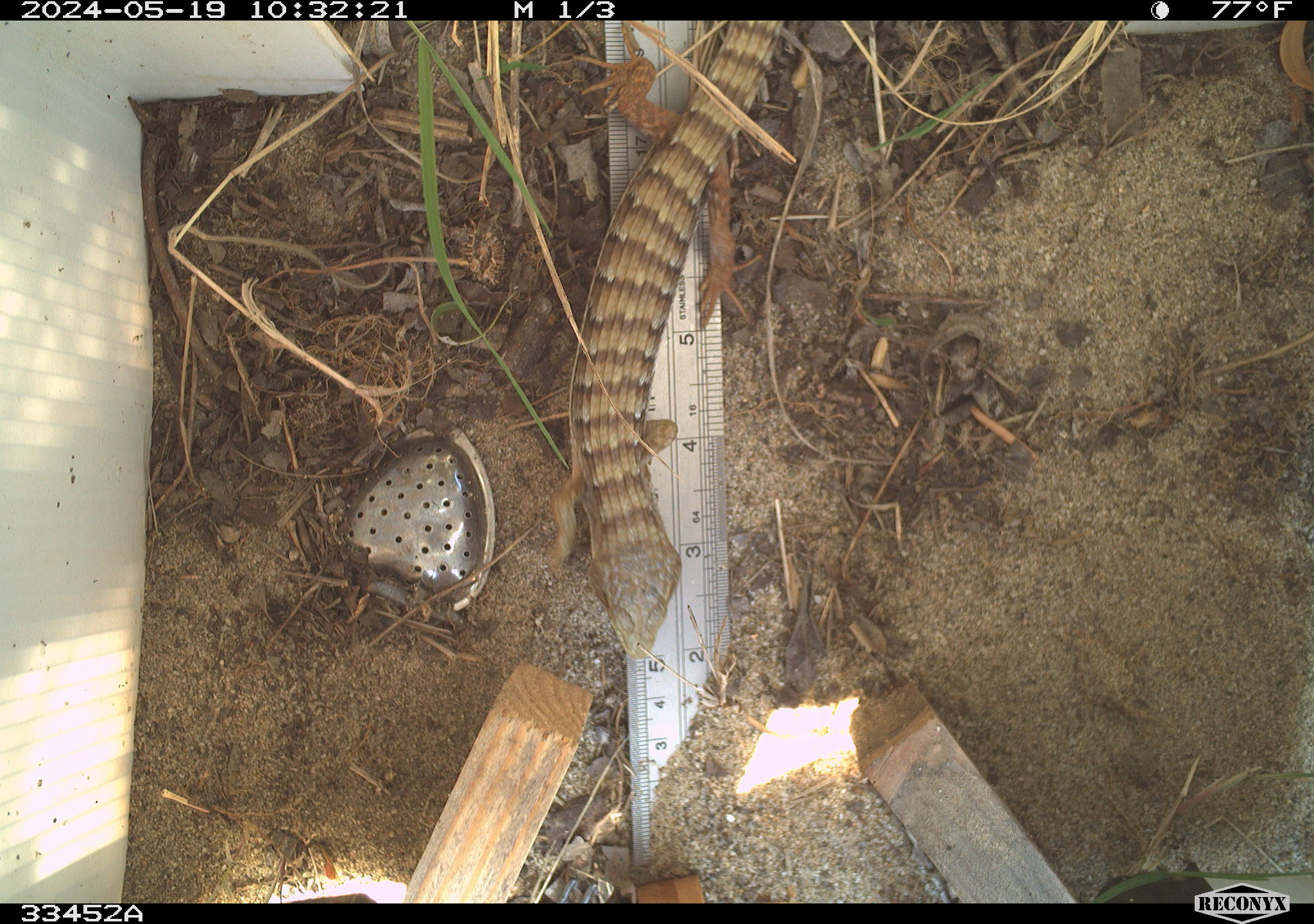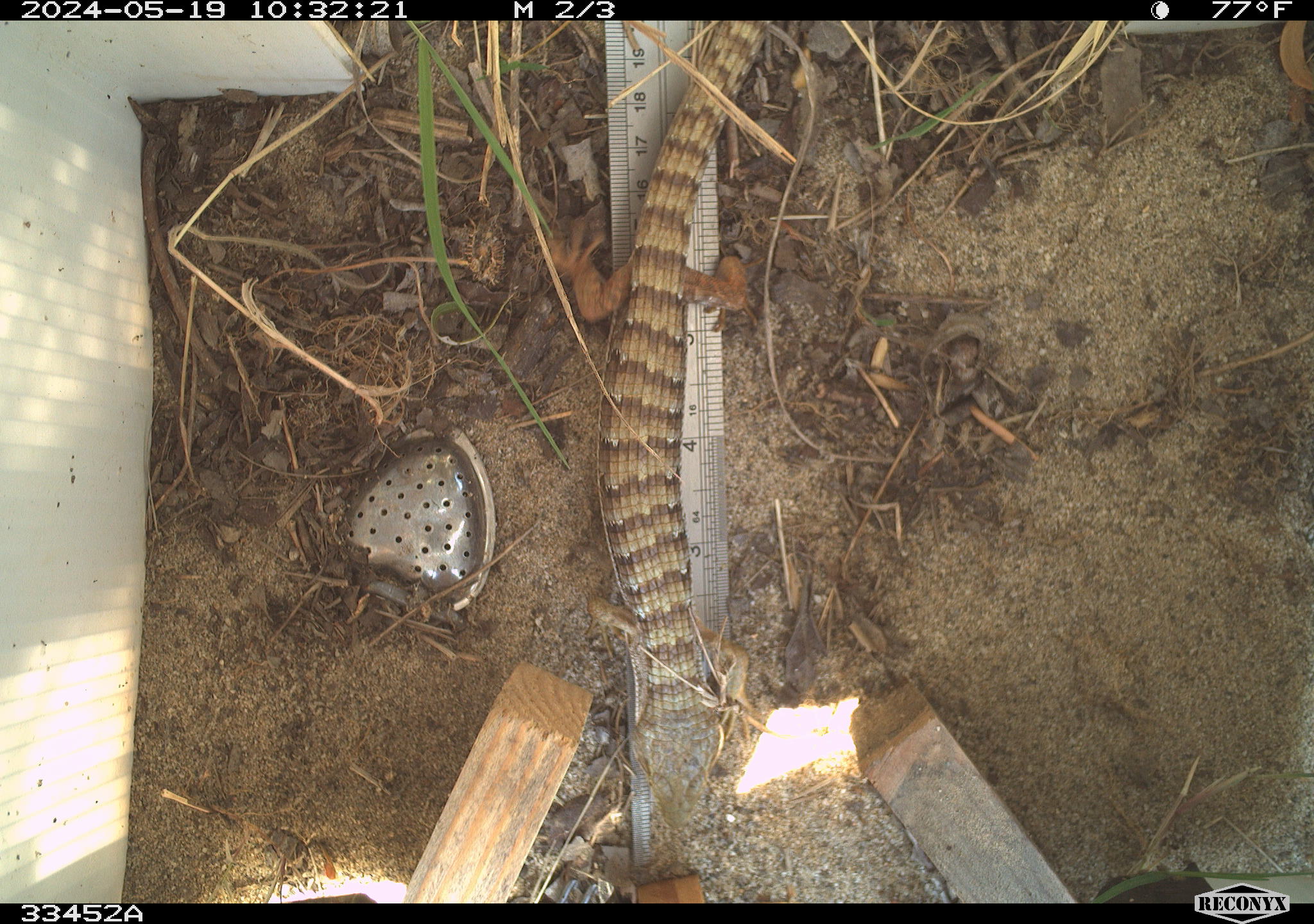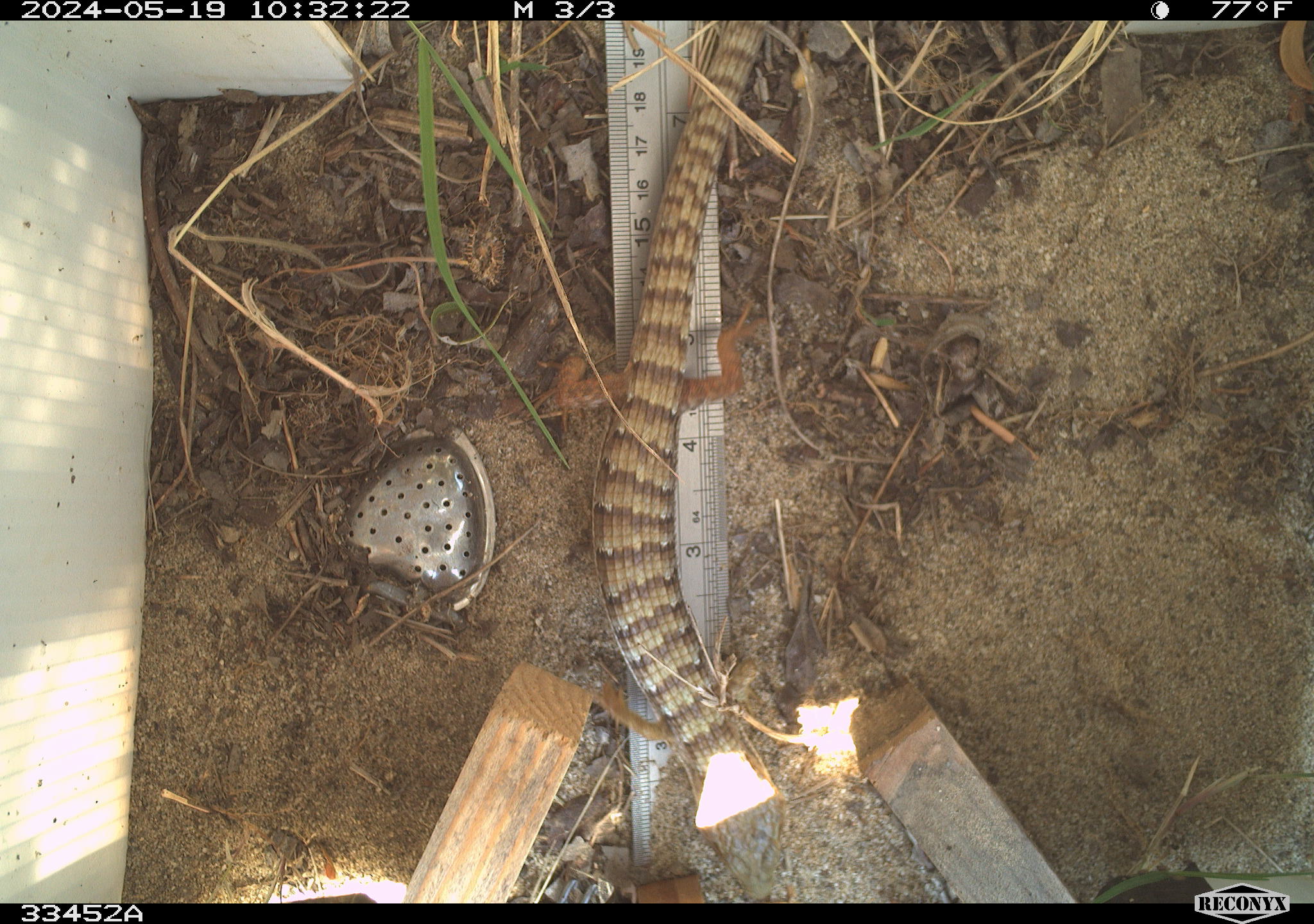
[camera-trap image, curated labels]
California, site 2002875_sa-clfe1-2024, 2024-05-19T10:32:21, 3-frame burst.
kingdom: Animalia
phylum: Chordata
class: Reptilia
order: Squamata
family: Anguidae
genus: Elgaria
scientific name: Elgaria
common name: alligator lizards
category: elgaria species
Elgaria species (alligator lizards) (Elgaria).